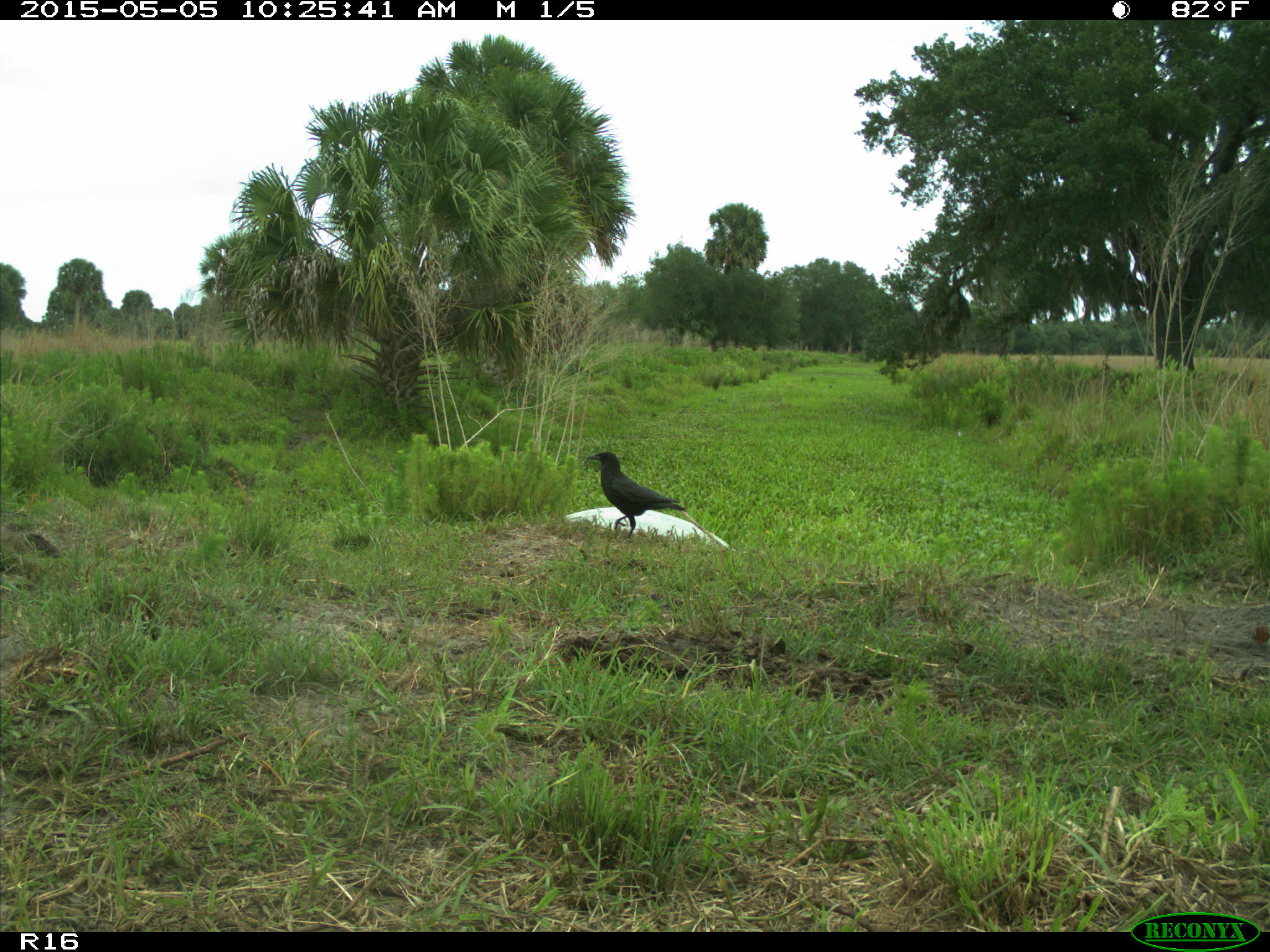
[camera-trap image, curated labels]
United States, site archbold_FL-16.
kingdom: Animalia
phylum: Chordata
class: Mammalia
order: Artiodactyla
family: Bovidae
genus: Bos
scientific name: Bos taurus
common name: domestic cow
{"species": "Bos taurus (domestic cow)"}